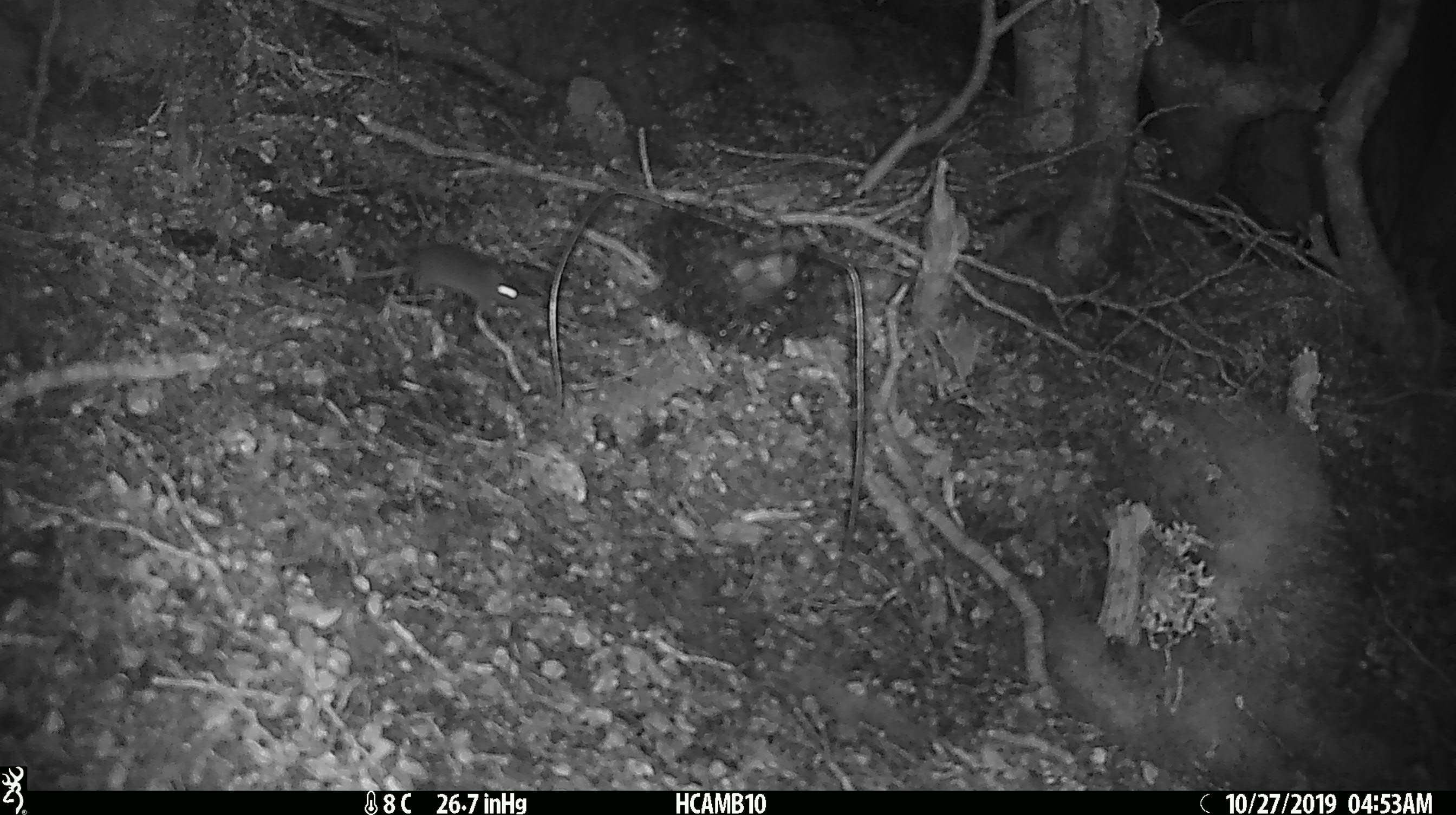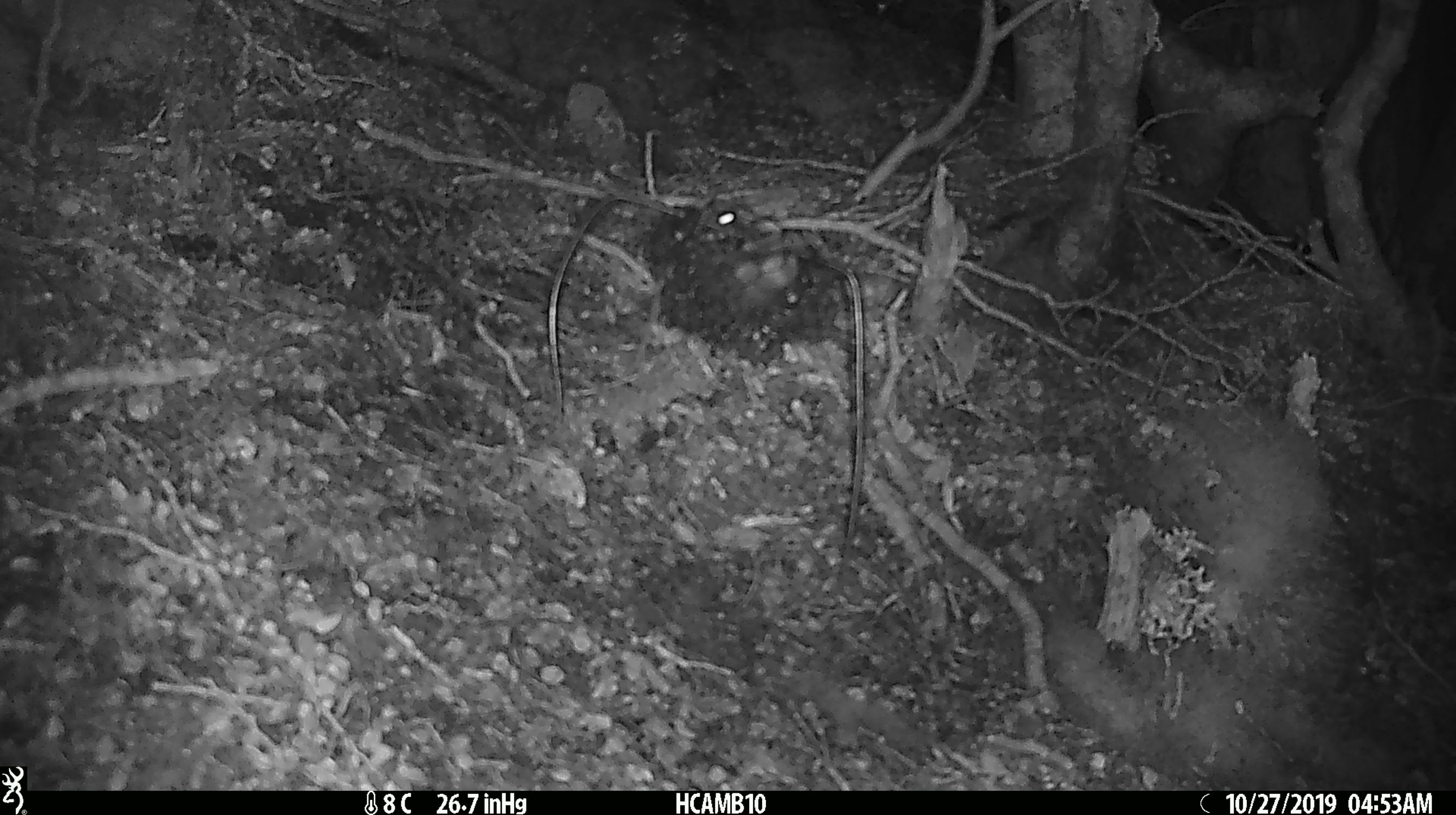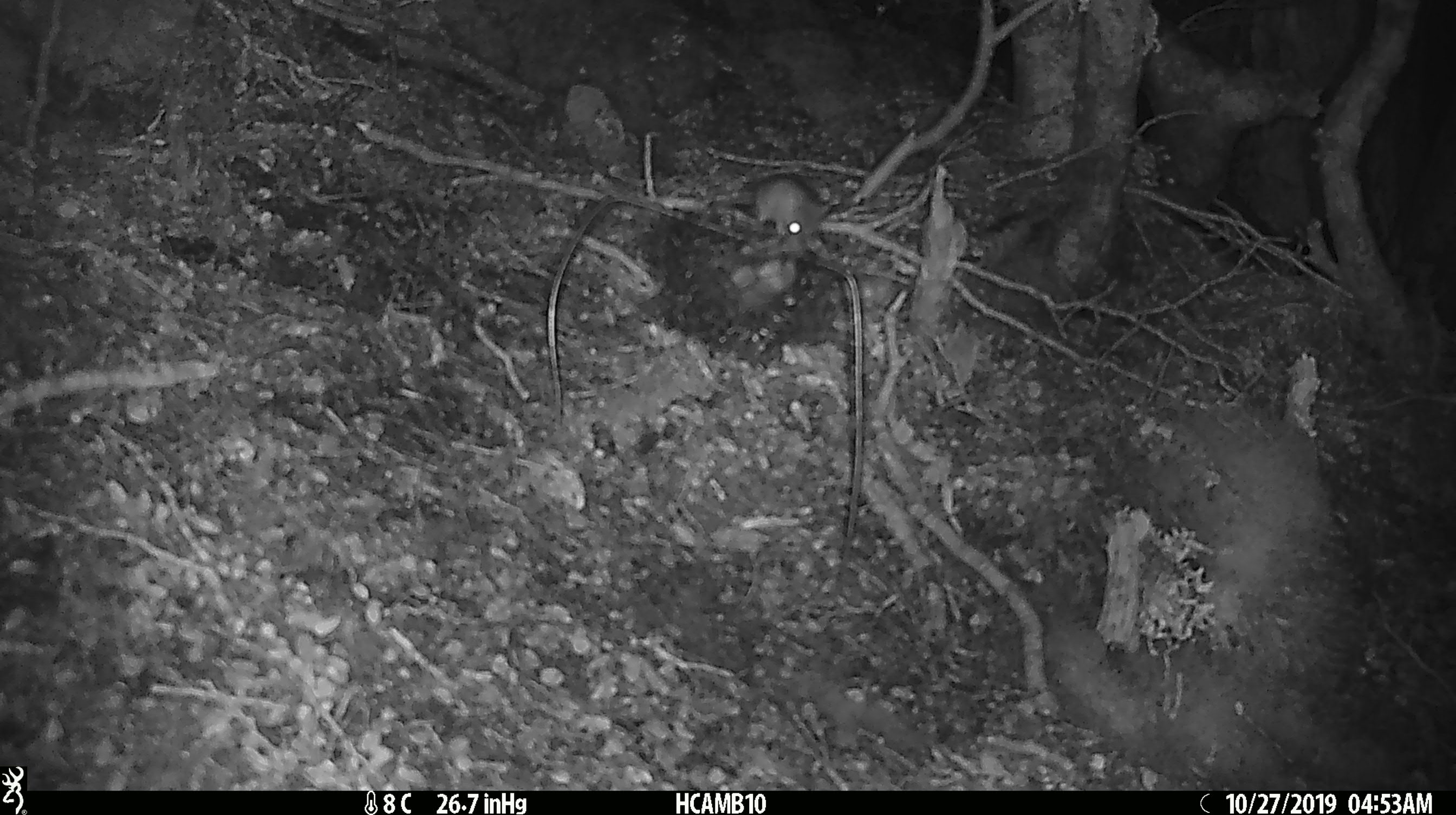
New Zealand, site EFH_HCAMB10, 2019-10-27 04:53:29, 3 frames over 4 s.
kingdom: Animalia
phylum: Chordata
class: Mammalia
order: Rodentia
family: Muridae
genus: Mus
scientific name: Mus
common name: mouse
Mouse (Mus).